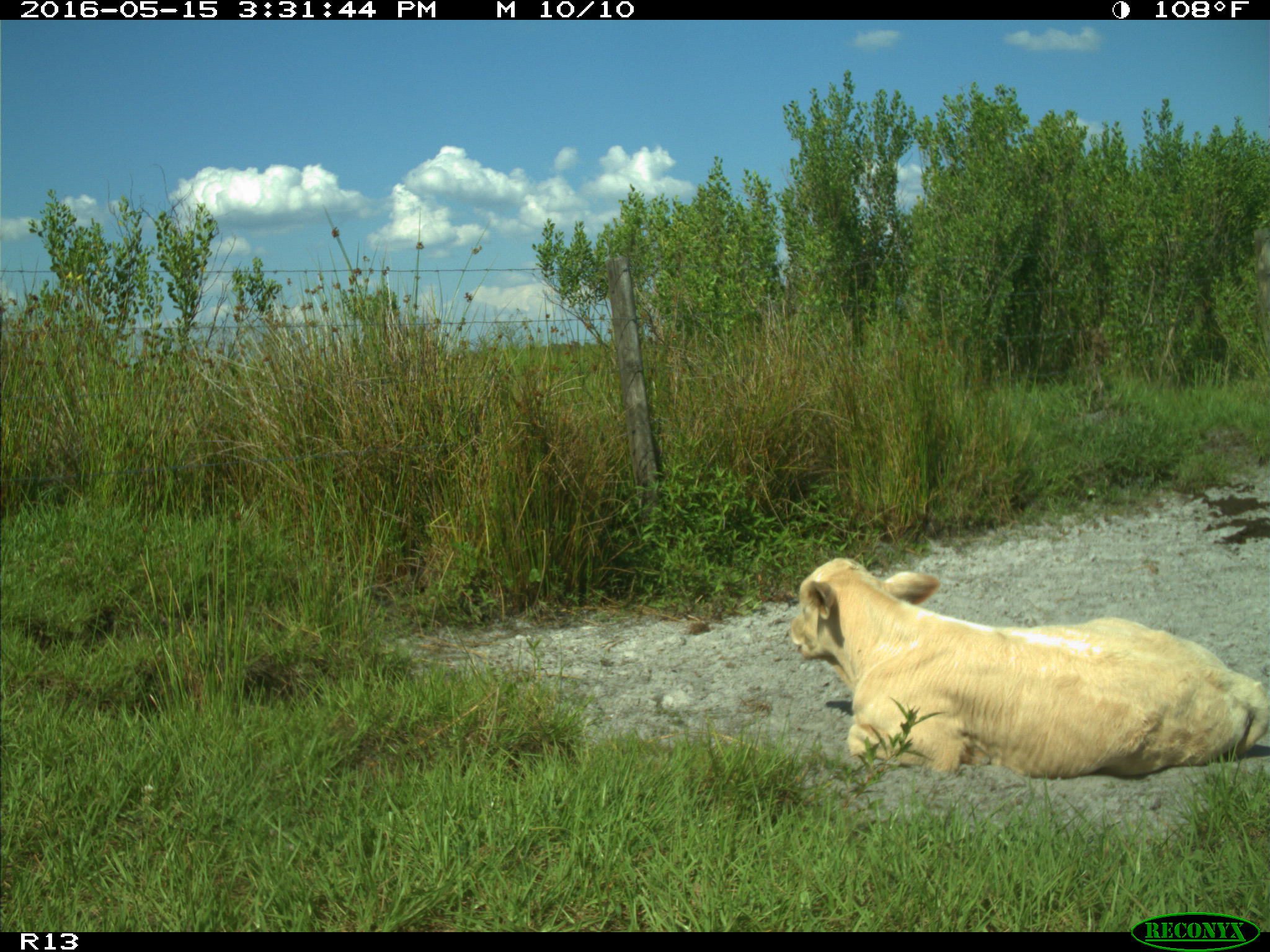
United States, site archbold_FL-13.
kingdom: Animalia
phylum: Chordata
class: Mammalia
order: Artiodactyla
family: Bovidae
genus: Bos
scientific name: Bos taurus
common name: domestic cow